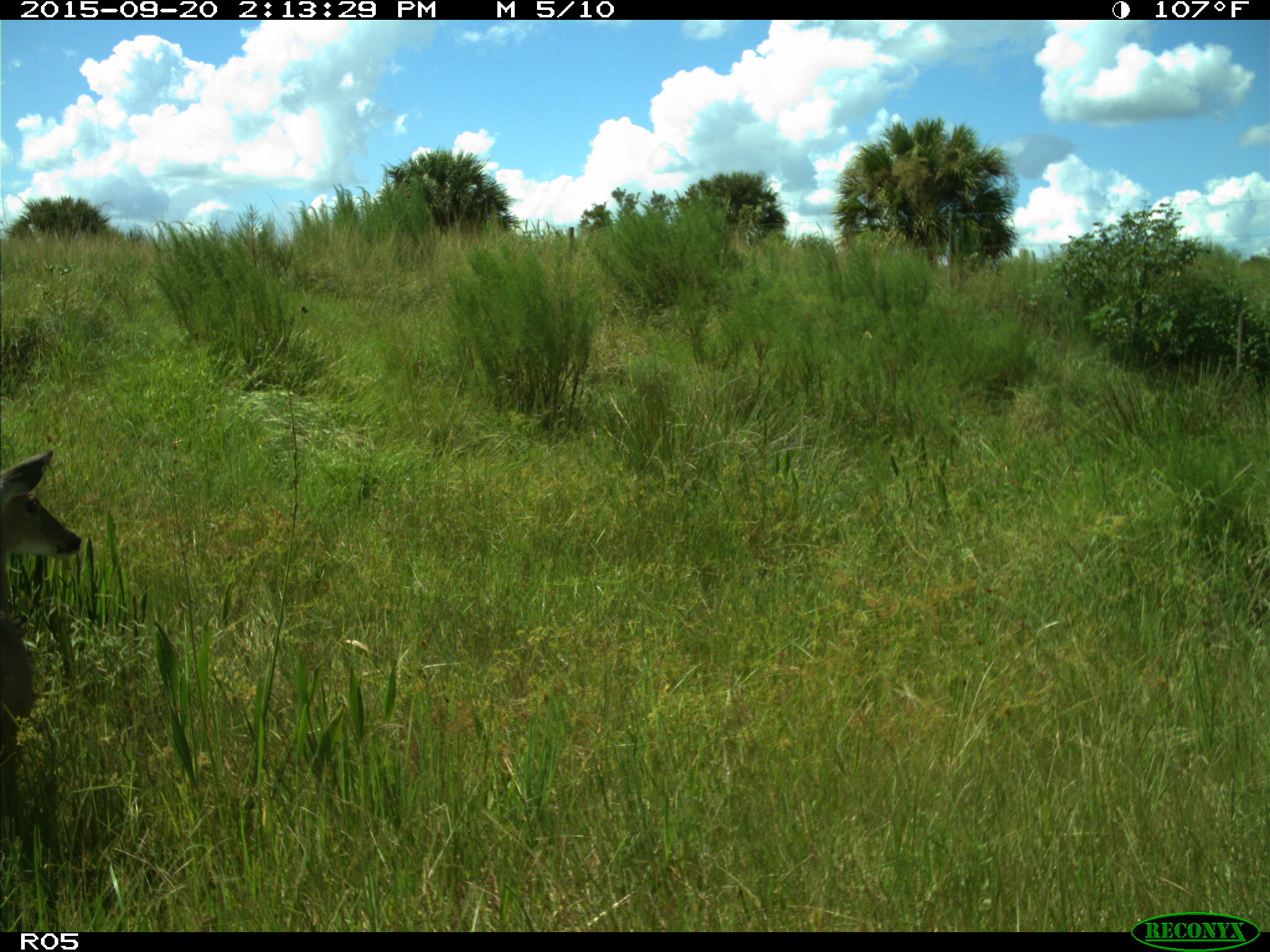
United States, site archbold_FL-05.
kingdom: Animalia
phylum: Chordata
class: Mammalia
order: Artiodactyla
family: Cervidae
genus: Odocoileus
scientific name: Odocoileus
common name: deer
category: unidentified deer